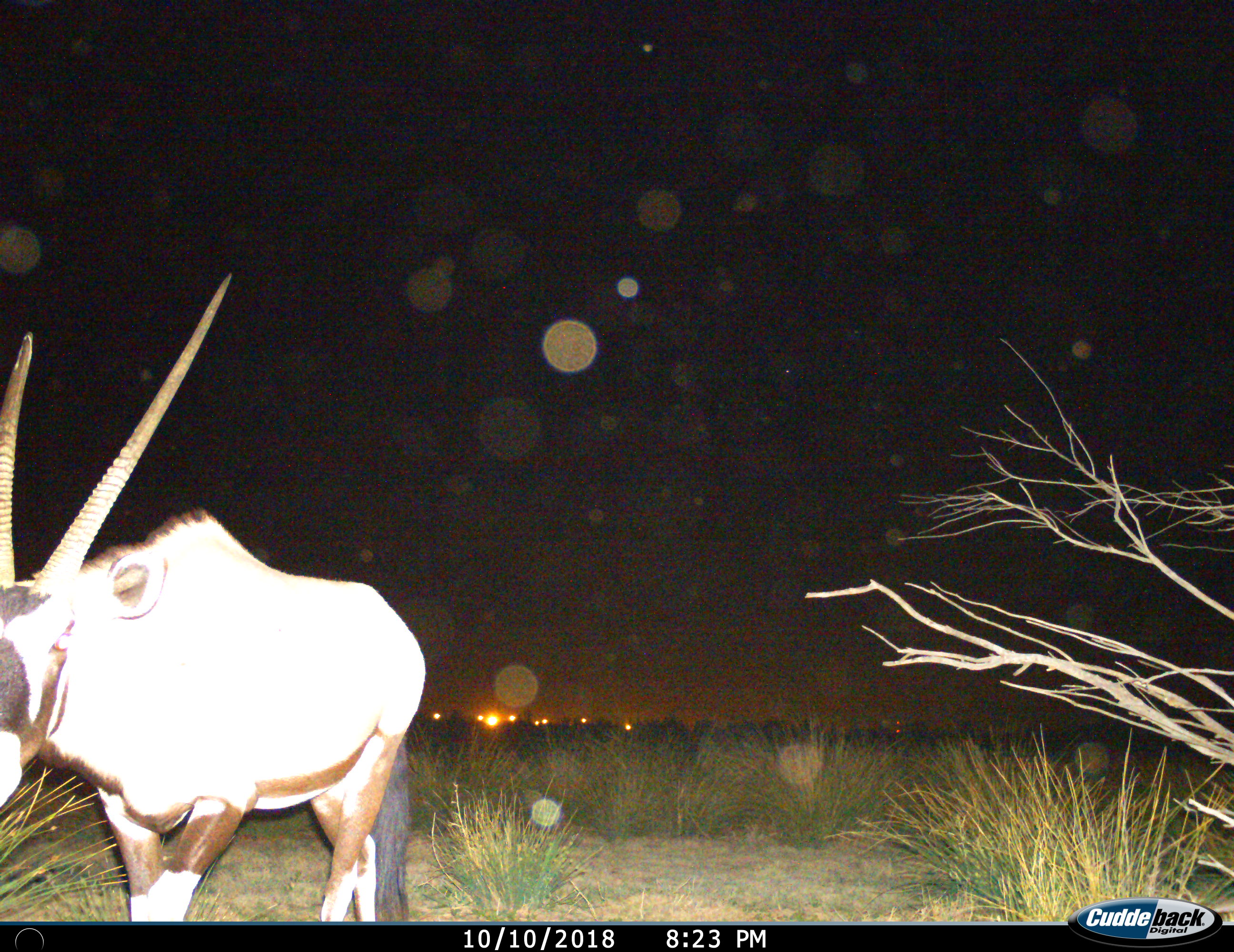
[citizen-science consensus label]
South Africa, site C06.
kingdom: Animalia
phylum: Chordata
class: Mammalia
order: Artiodactyla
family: Bovidae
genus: Oryx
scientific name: Oryx gazella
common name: gemsbok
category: gemsbokoryx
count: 1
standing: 18%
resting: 0%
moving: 73%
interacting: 0%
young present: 0%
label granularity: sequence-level